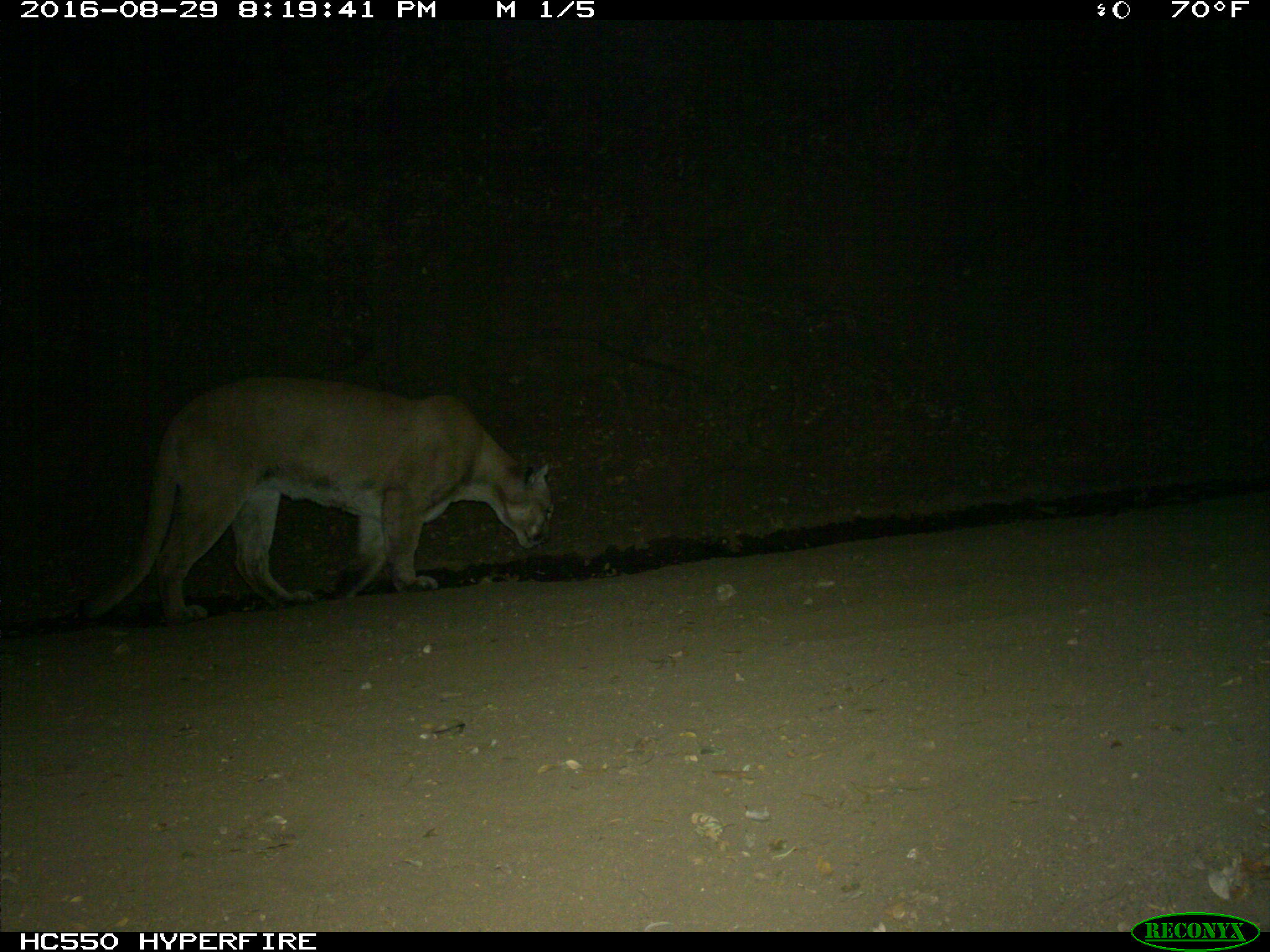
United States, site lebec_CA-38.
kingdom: Animalia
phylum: Chordata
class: Mammalia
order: Carnivora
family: Felidae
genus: Puma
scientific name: Puma concolor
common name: mountain lion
Puma concolor (mountain lion).